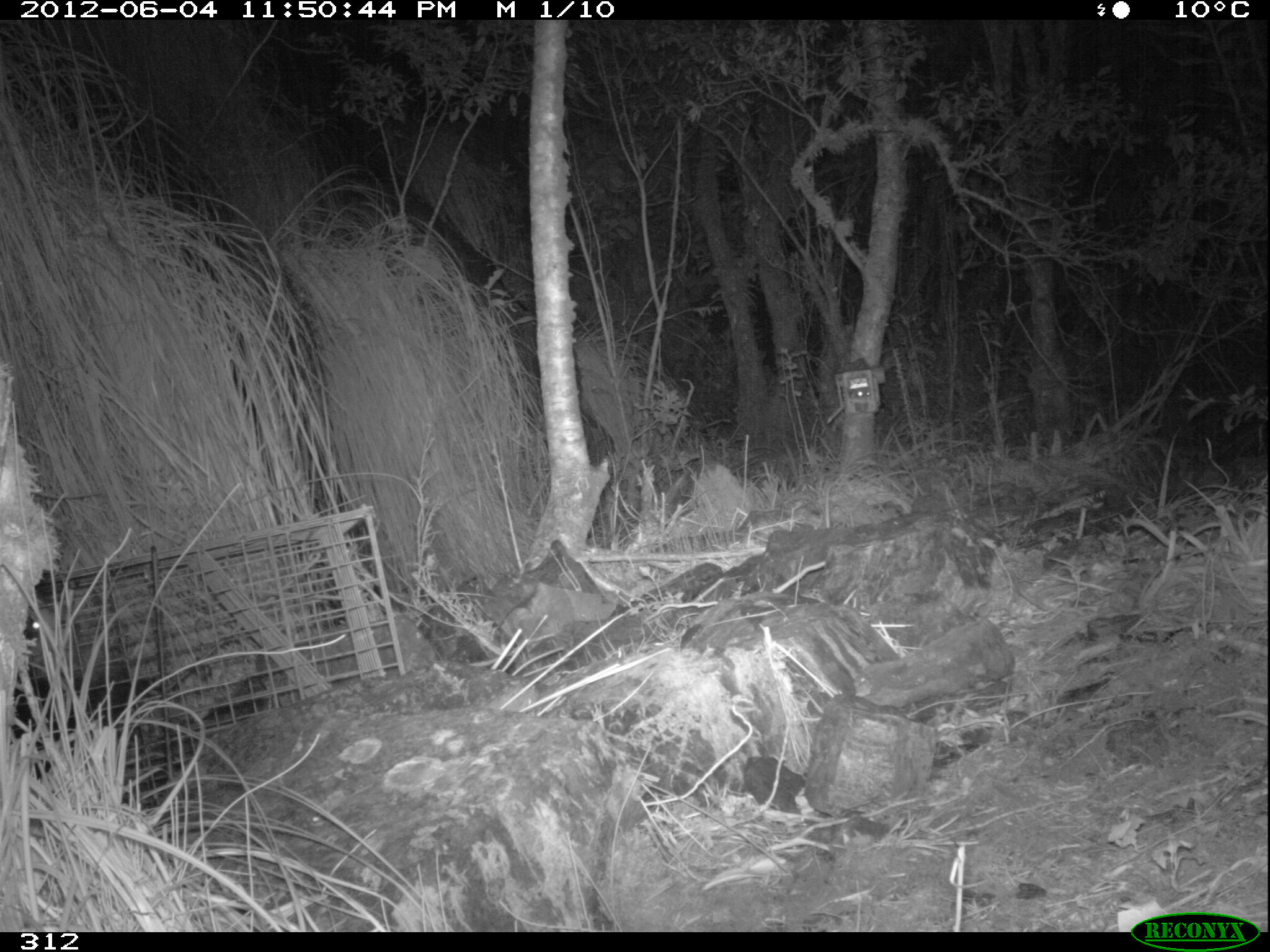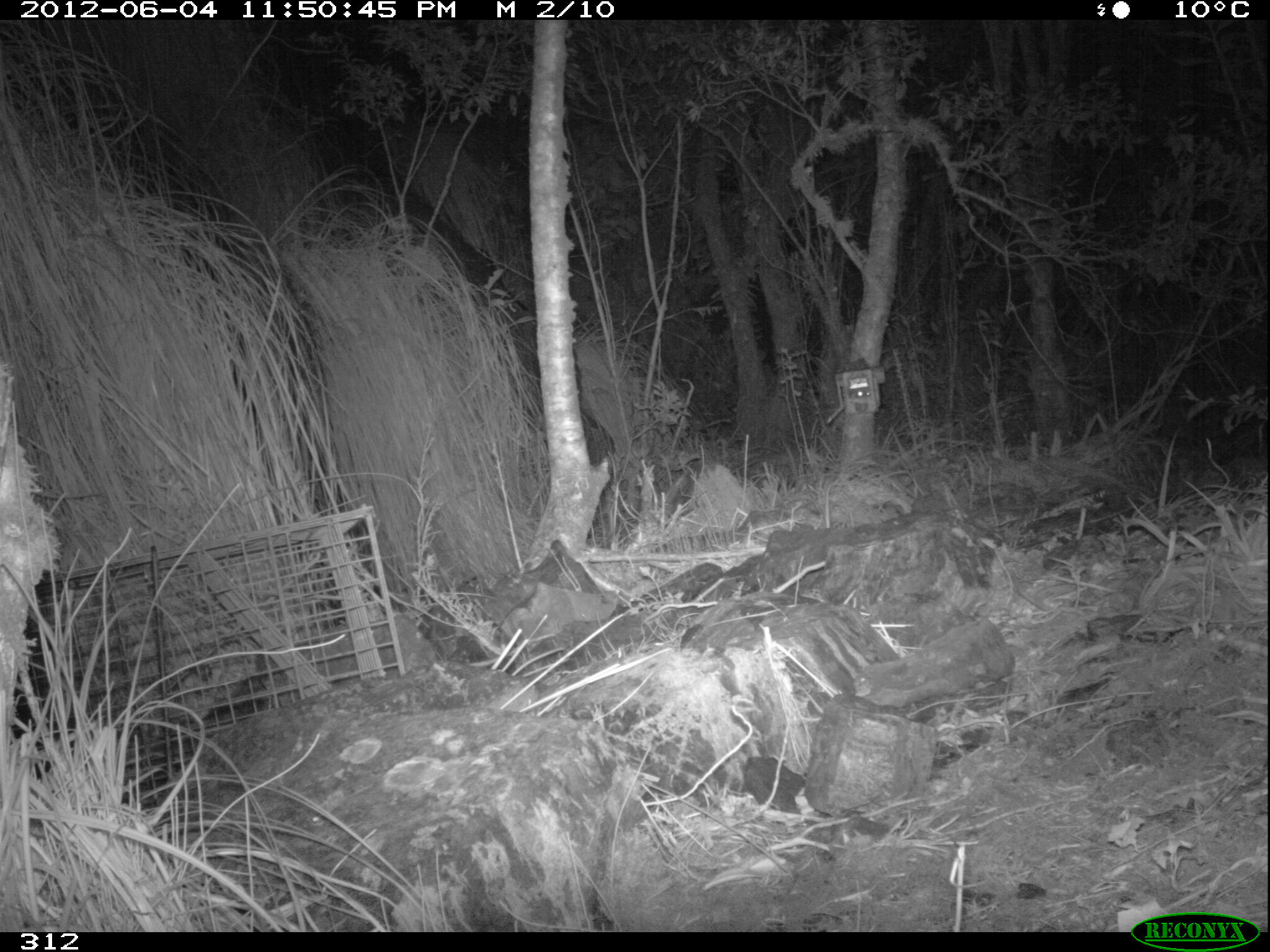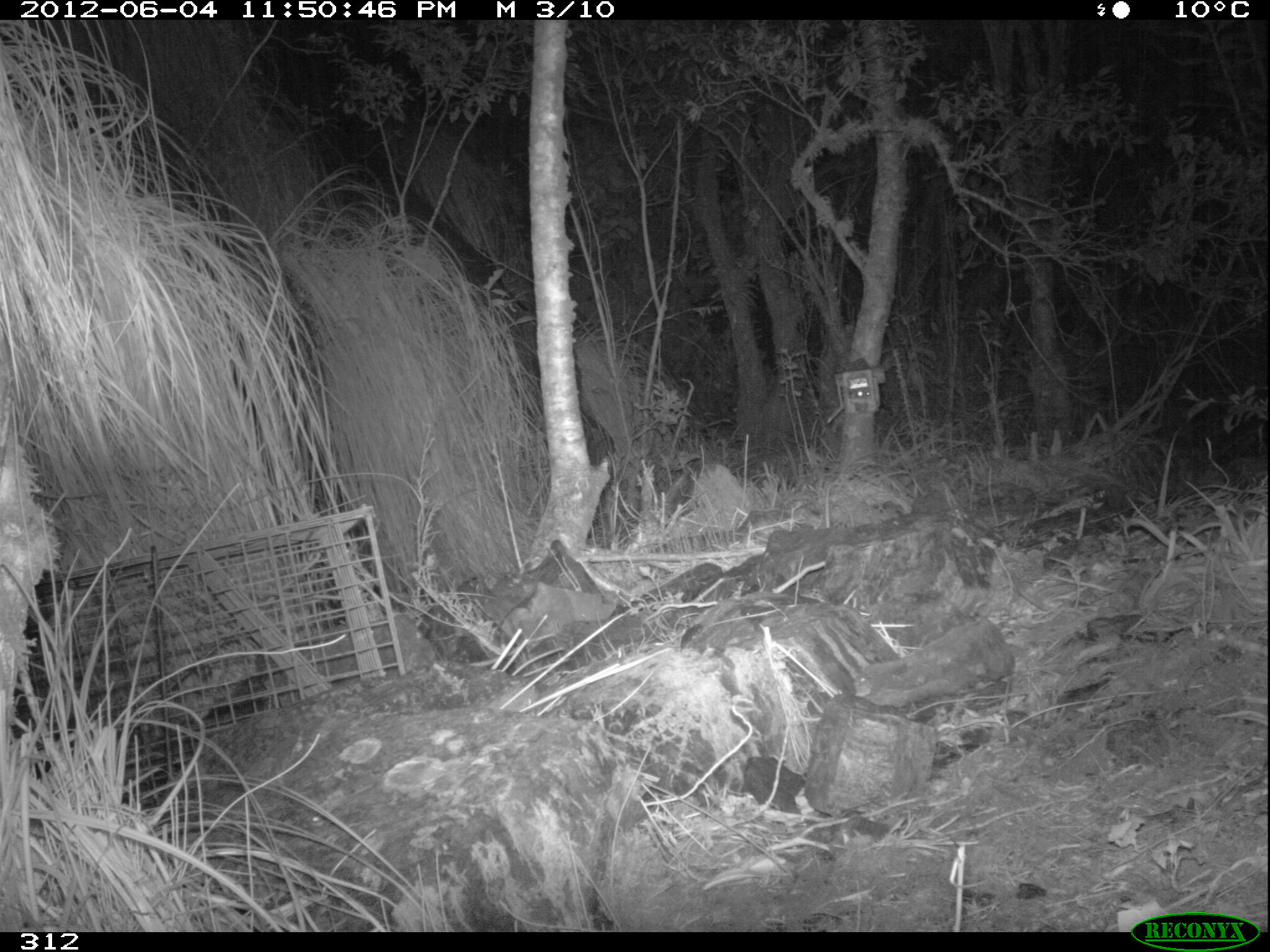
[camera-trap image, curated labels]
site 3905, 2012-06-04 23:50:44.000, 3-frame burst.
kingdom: Animalia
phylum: Chordata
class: Mammalia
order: Didelphimorphia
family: Didelphidae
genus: Didelphis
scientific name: Didelphis pernigra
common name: andean white-eared opossum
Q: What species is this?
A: Didelphis pernigra (andean white-eared opossum).